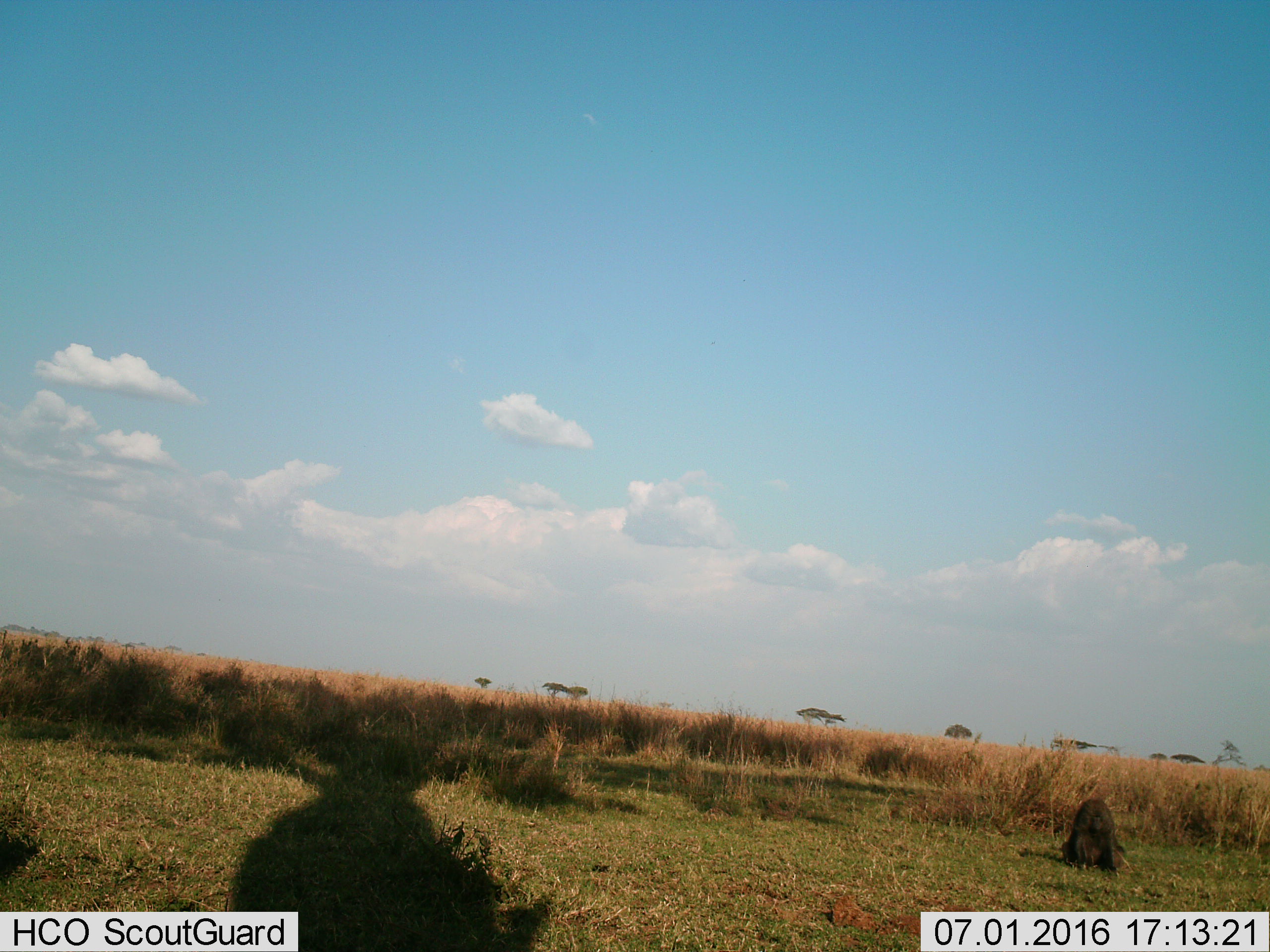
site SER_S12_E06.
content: unidentified animal